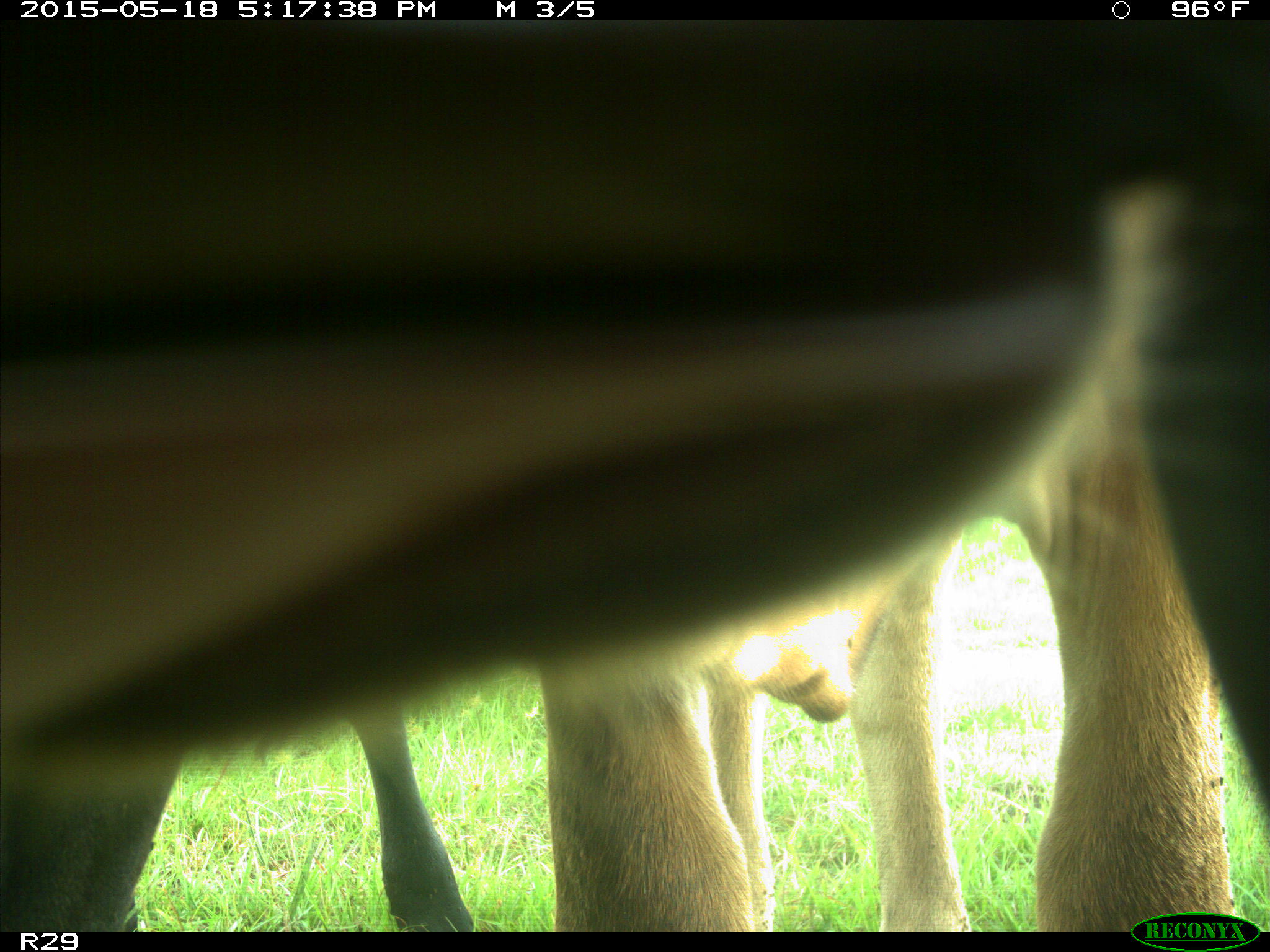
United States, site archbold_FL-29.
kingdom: Animalia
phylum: Chordata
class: Mammalia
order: Artiodactyla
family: Bovidae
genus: Bos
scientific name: Bos taurus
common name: domestic cow